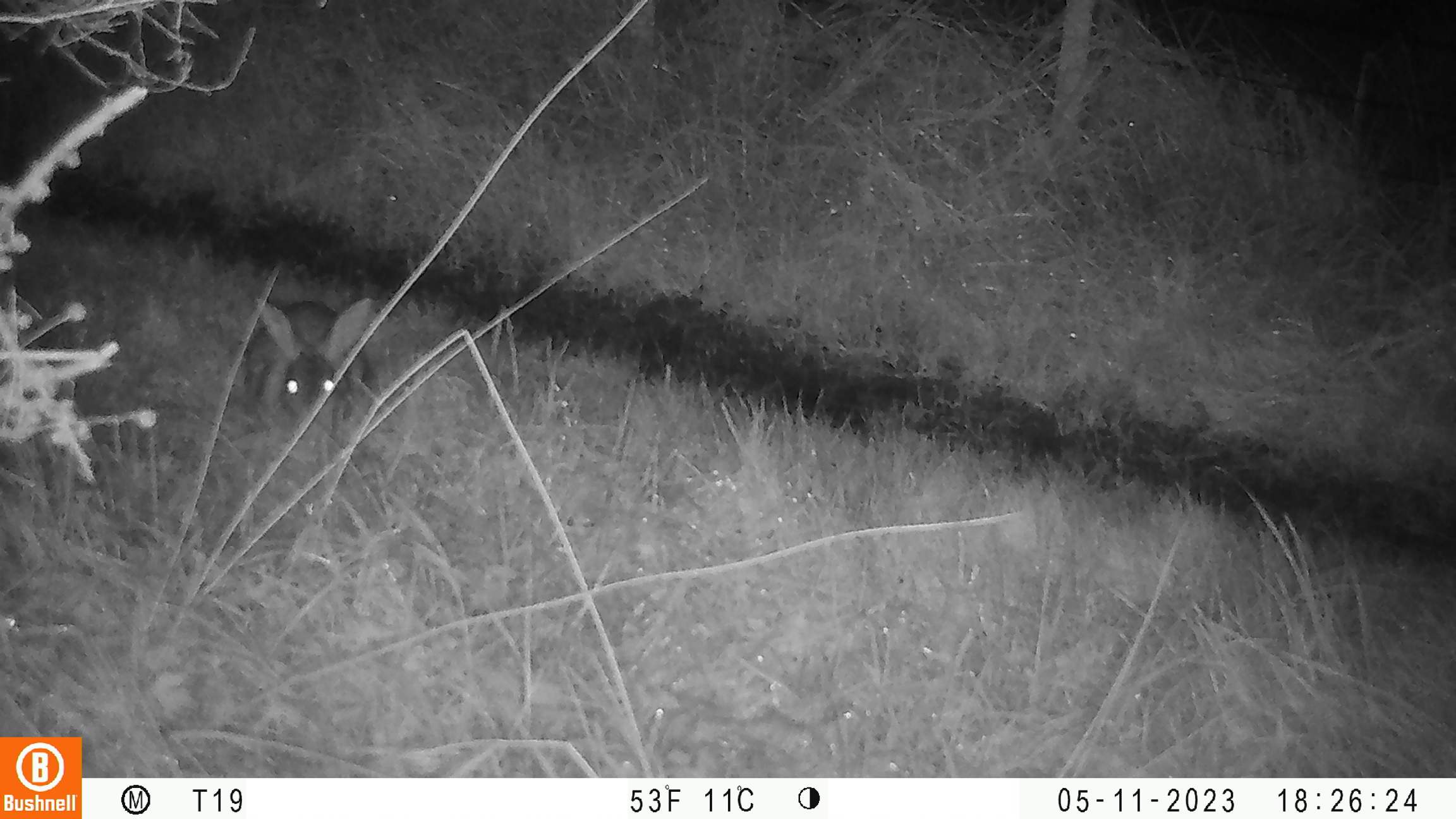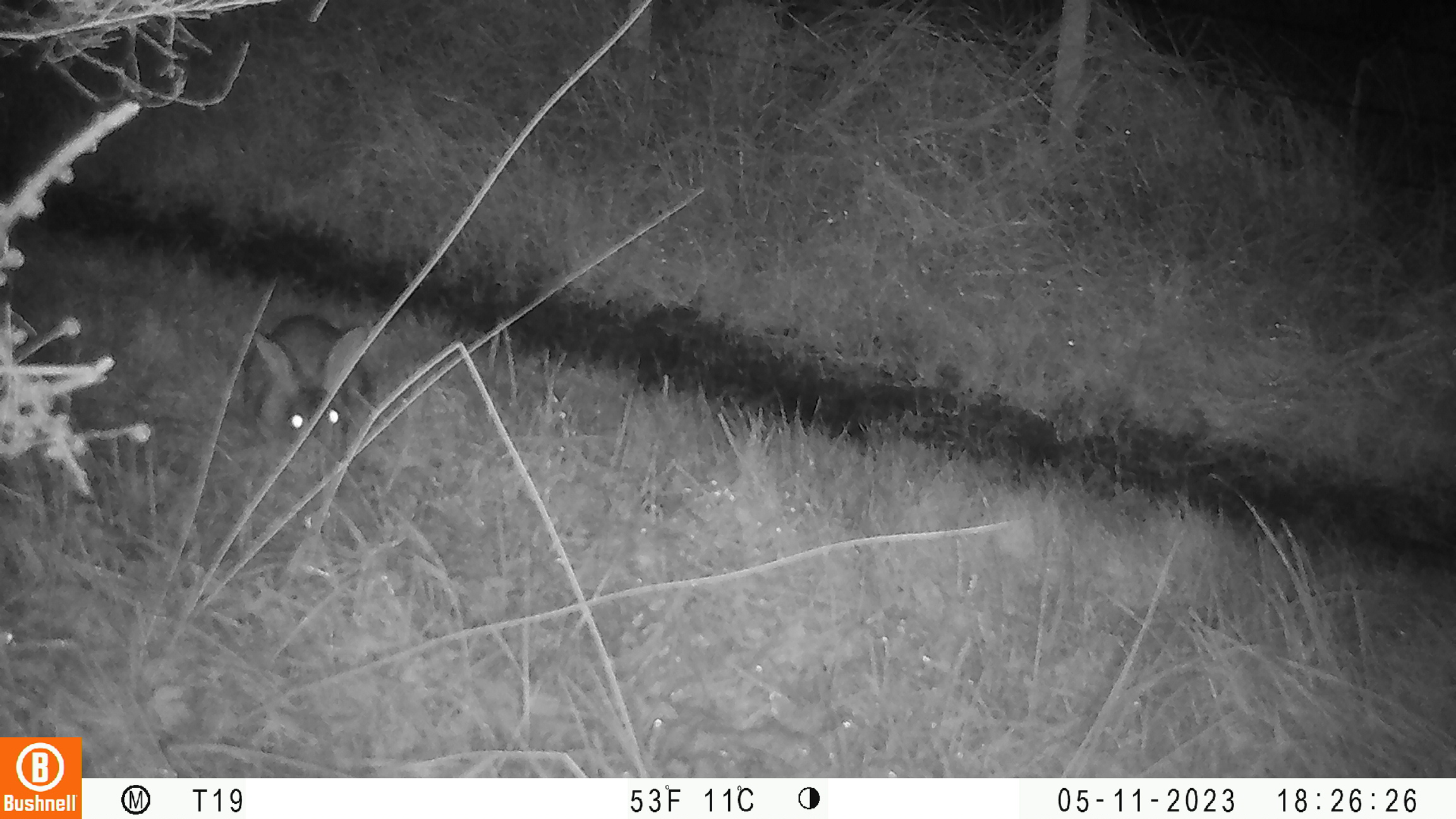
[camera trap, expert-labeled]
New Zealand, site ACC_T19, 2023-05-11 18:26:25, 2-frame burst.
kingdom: Animalia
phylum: Chordata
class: Mammalia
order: Lagomorpha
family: Leporidae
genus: Oryctolagus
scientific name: Oryctolagus cuniculus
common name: european rabbit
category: rabbit